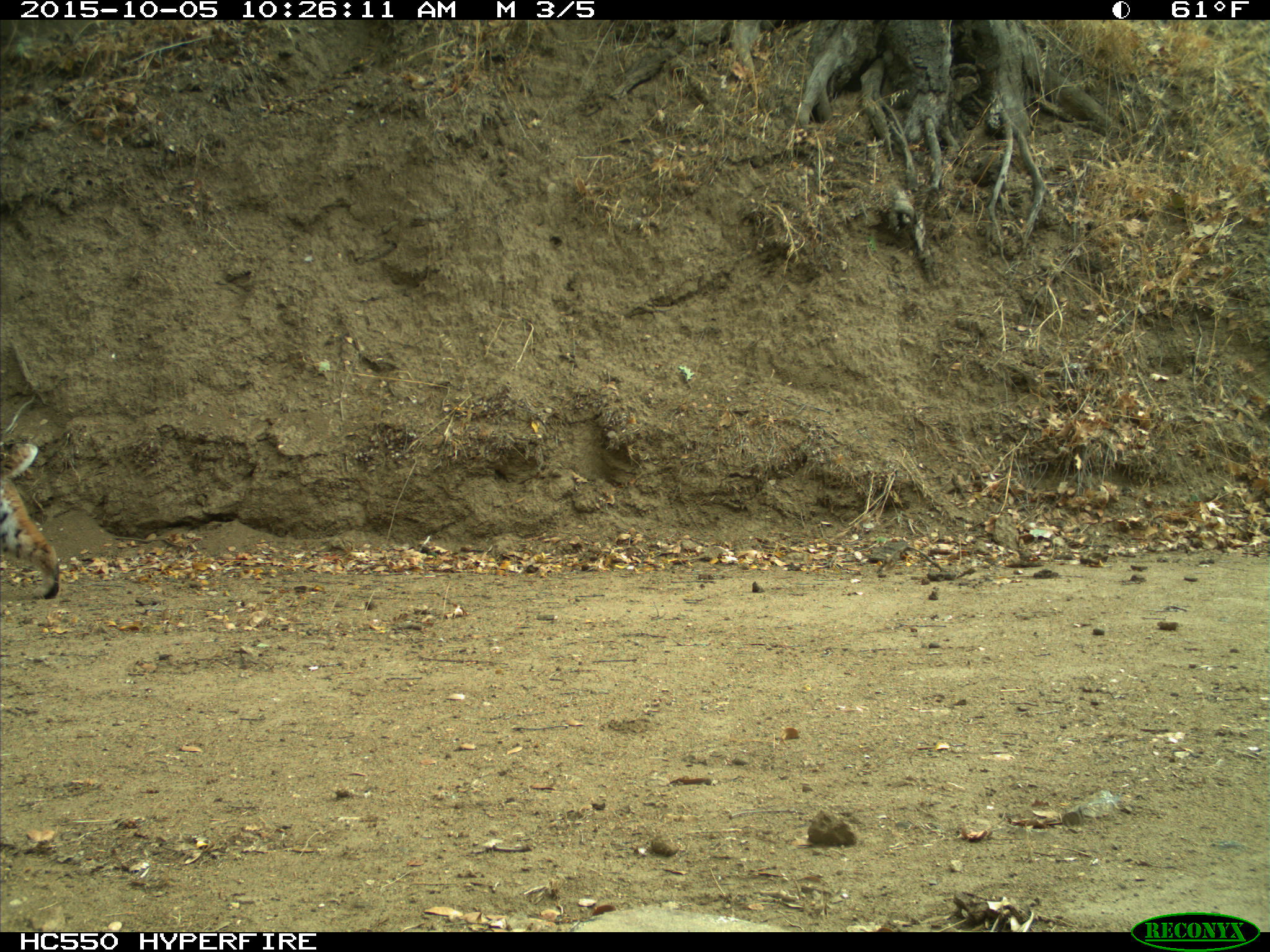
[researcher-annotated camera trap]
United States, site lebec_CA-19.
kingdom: Animalia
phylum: Chordata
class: Mammalia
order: Carnivora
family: Felidae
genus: Lynx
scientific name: Lynx rufus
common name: bobcat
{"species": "Lynx rufus (bobcat)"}